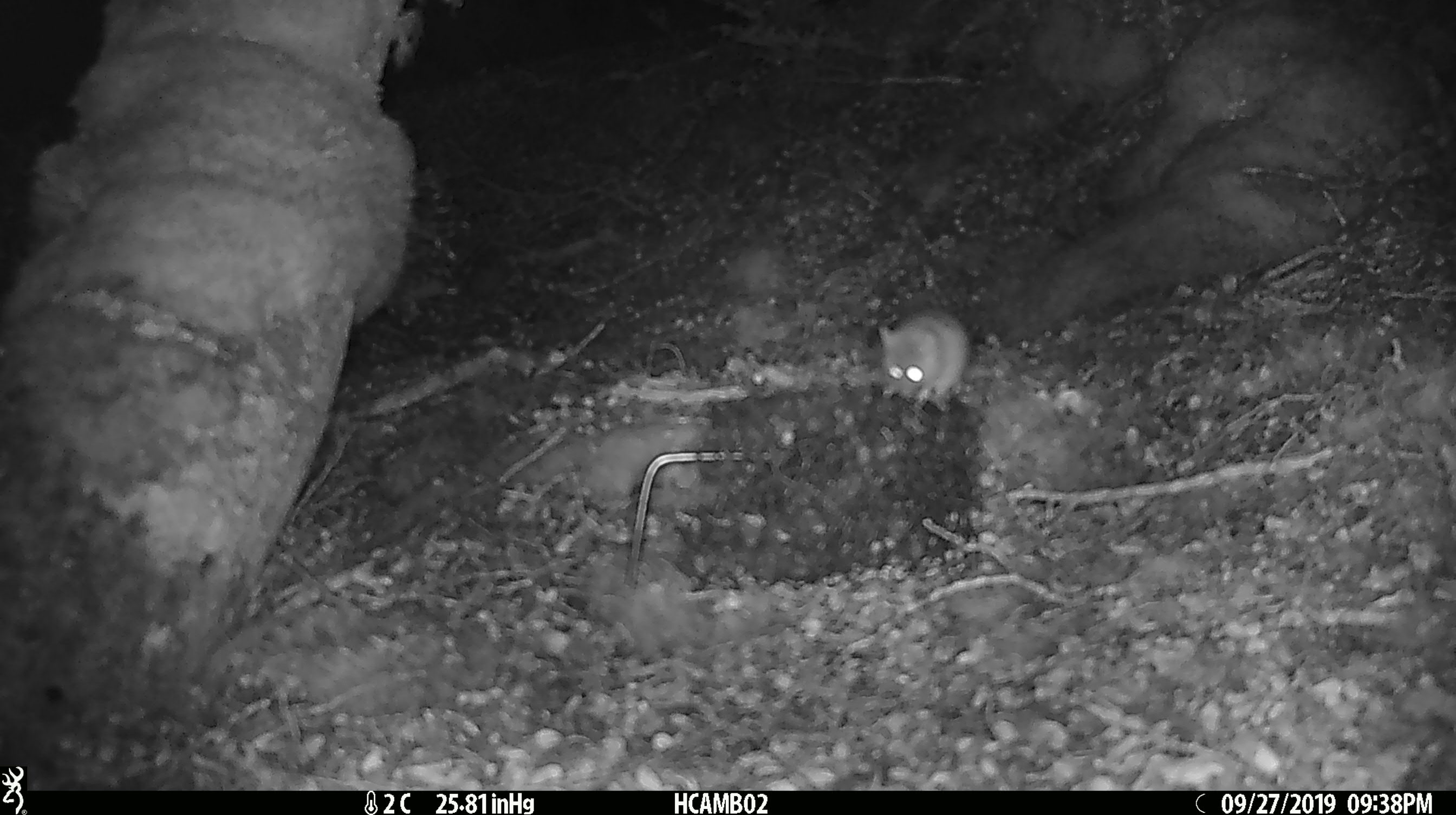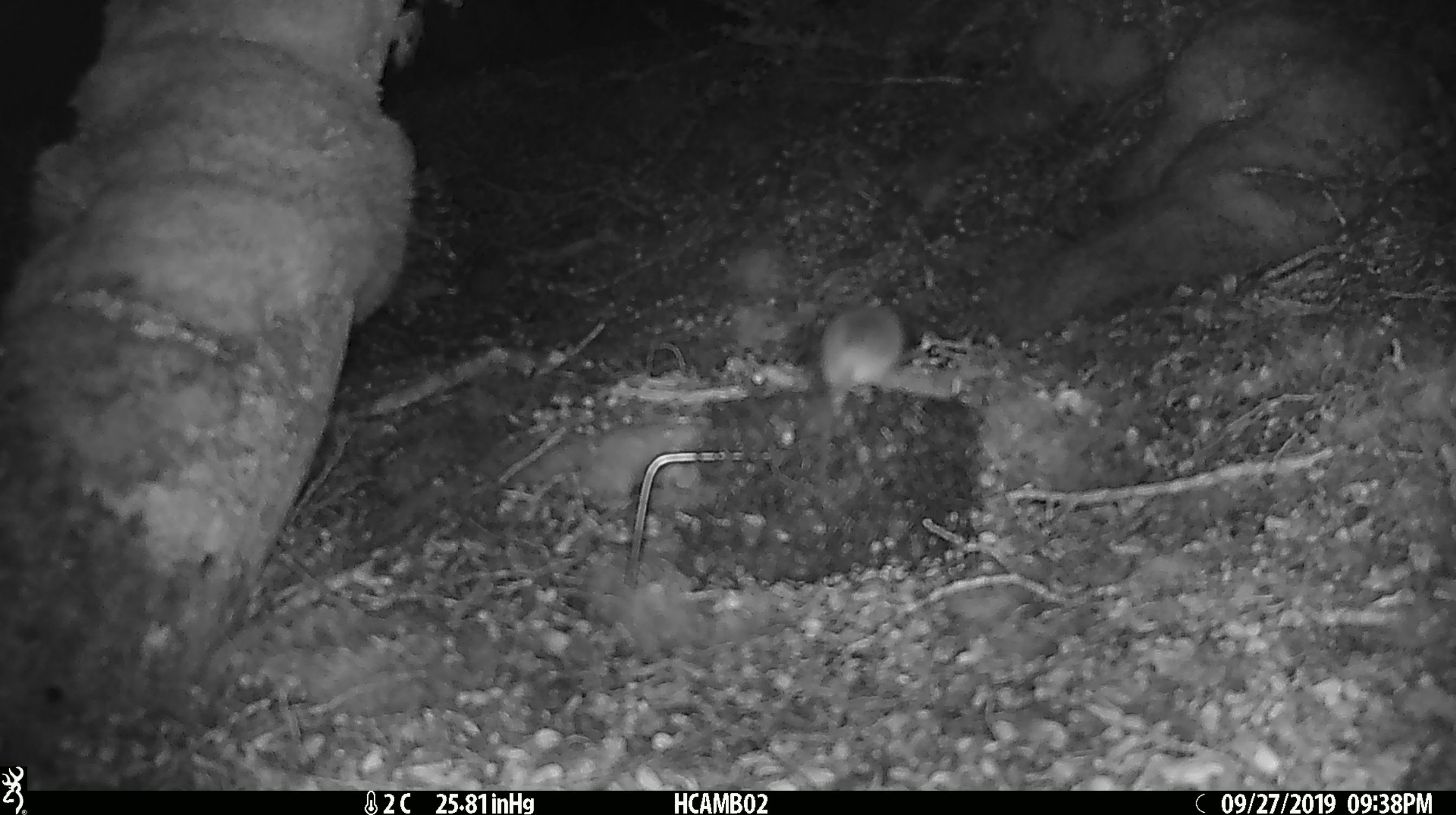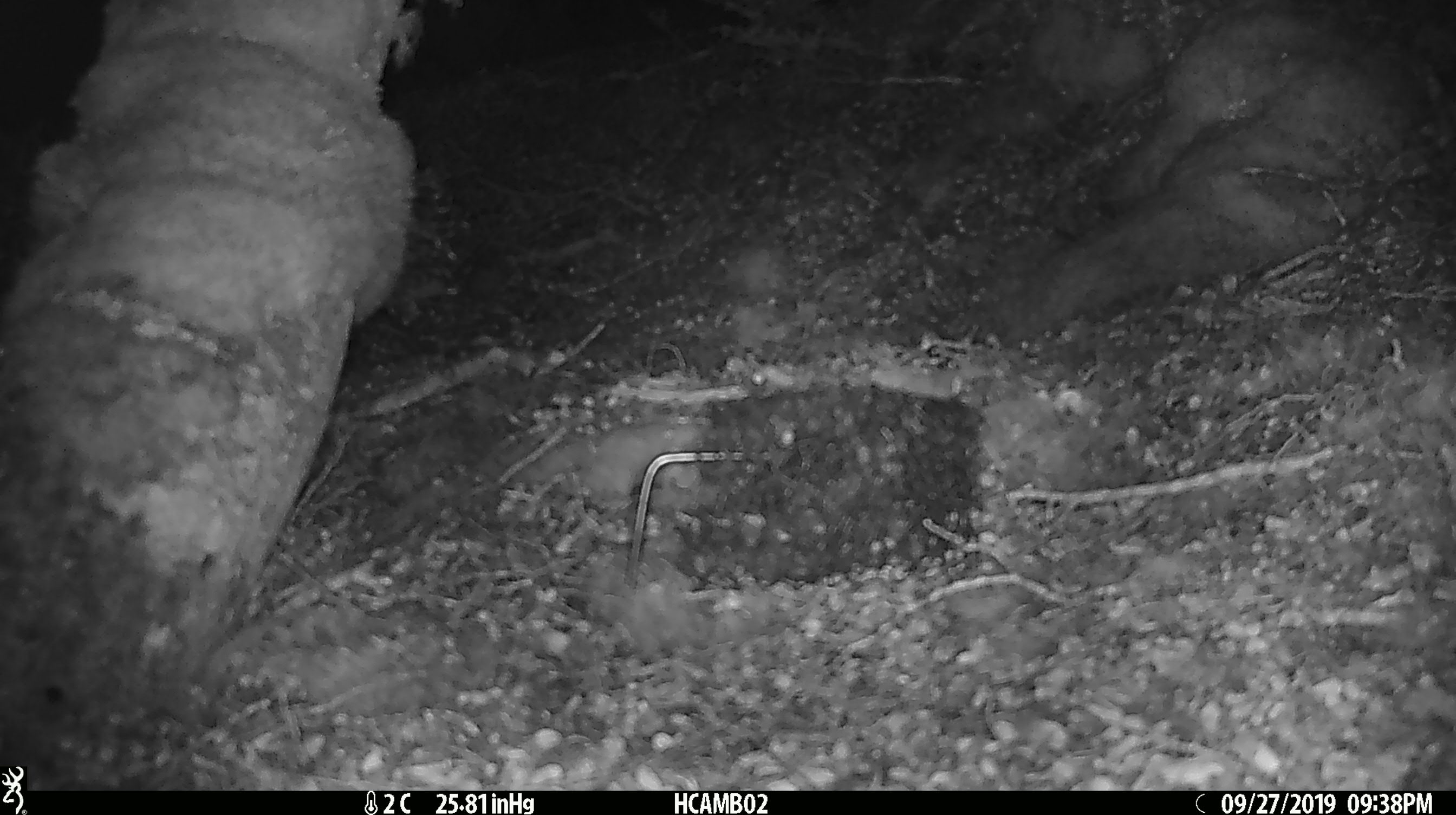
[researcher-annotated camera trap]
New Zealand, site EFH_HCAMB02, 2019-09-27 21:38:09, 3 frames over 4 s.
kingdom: Animalia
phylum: Chordata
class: Mammalia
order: Rodentia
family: Muridae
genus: Mus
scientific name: Mus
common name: mouse